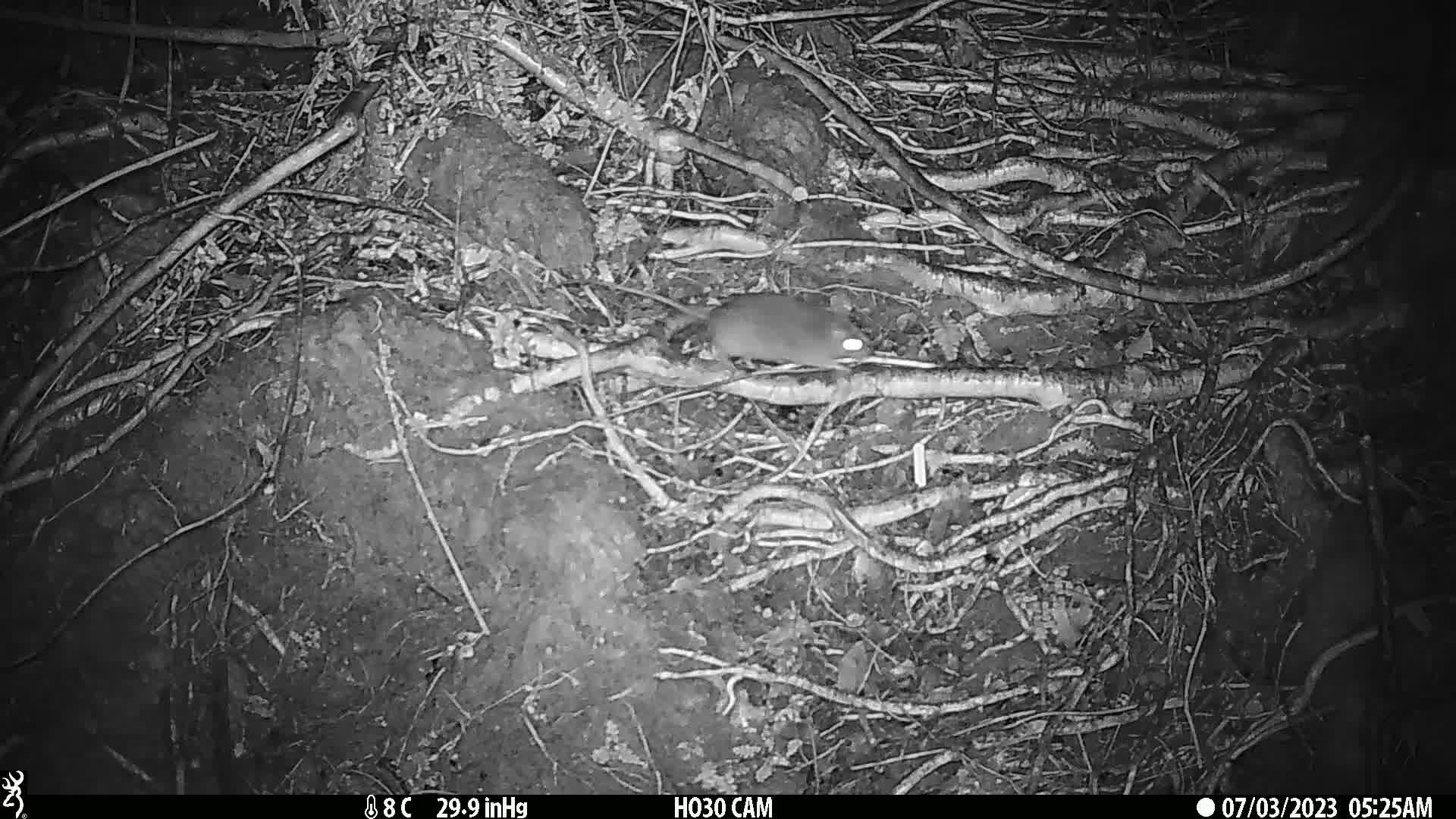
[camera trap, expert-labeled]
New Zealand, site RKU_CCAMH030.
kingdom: Animalia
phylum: Chordata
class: Mammalia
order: Rodentia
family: Muridae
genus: Rattus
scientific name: Rattus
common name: rat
Rat (Rattus).